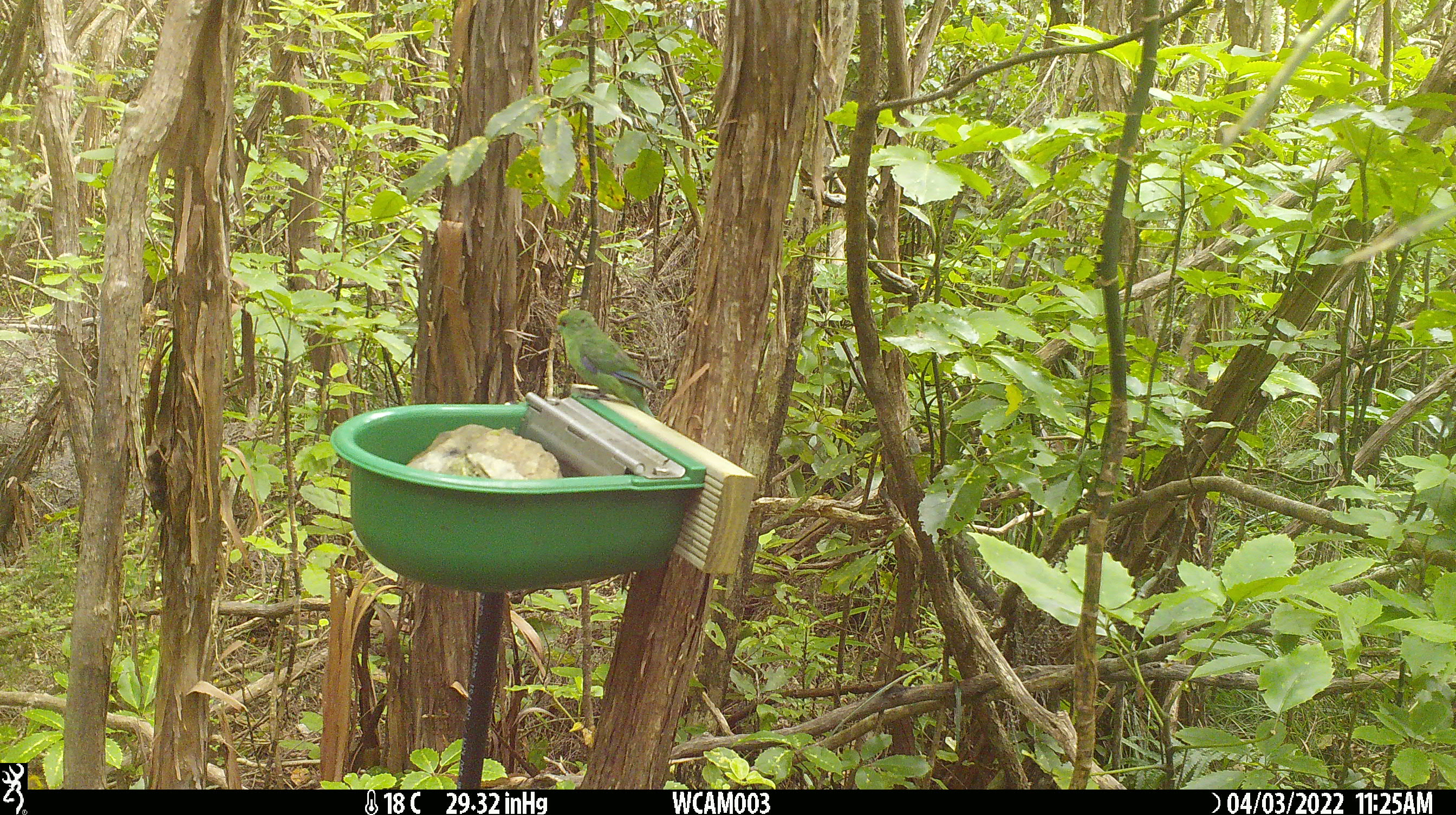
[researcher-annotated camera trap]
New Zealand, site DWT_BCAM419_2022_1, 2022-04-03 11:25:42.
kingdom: Animalia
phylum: Chordata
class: Aves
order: Psittaciformes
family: Psittaculidae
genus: Cyanoramphus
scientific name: Cyanoramphus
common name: parakeet